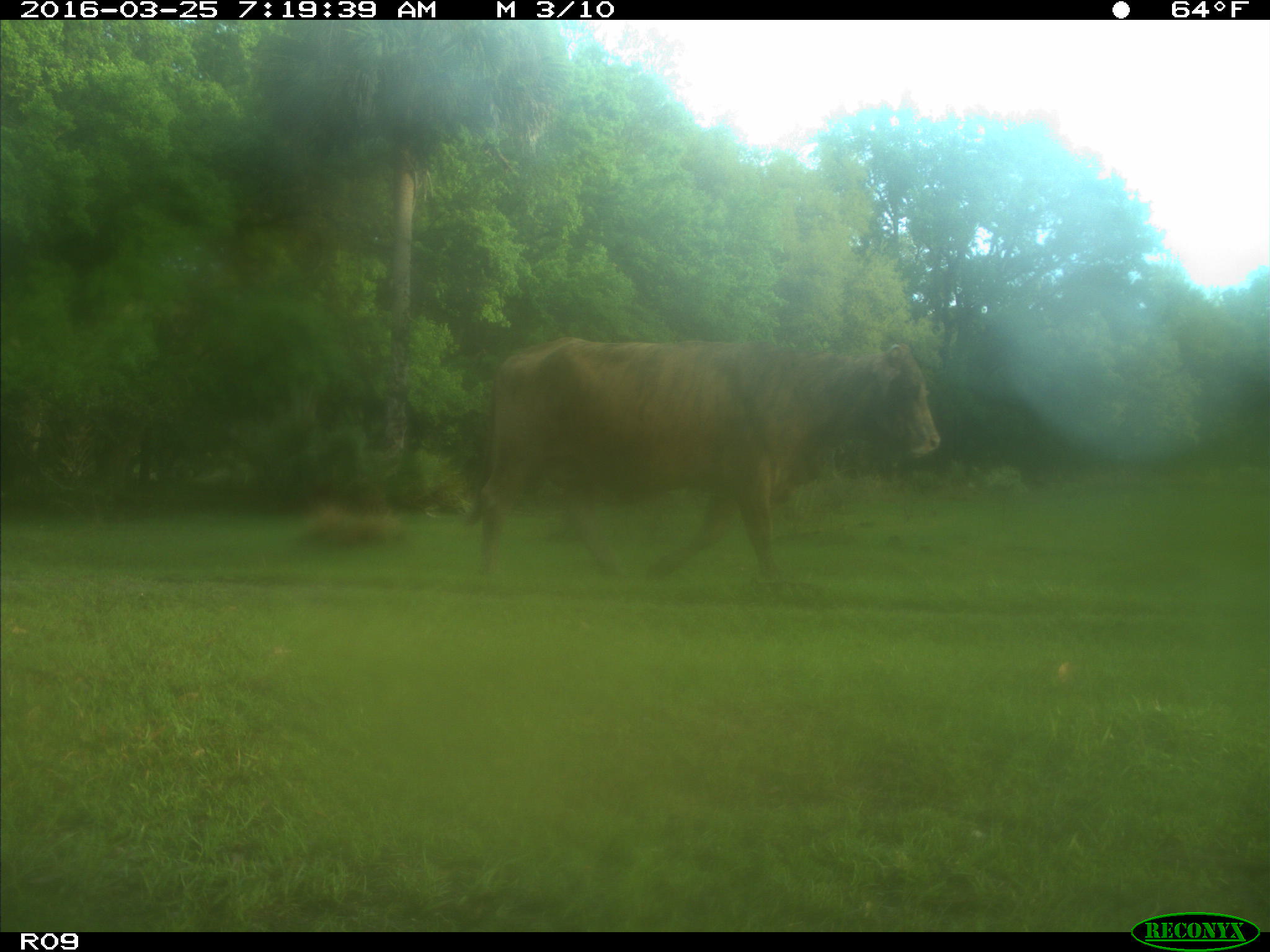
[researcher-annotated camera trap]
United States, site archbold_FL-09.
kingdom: Animalia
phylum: Chordata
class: Mammalia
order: Artiodactyla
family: Bovidae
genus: Bos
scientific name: Bos taurus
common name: domestic cow